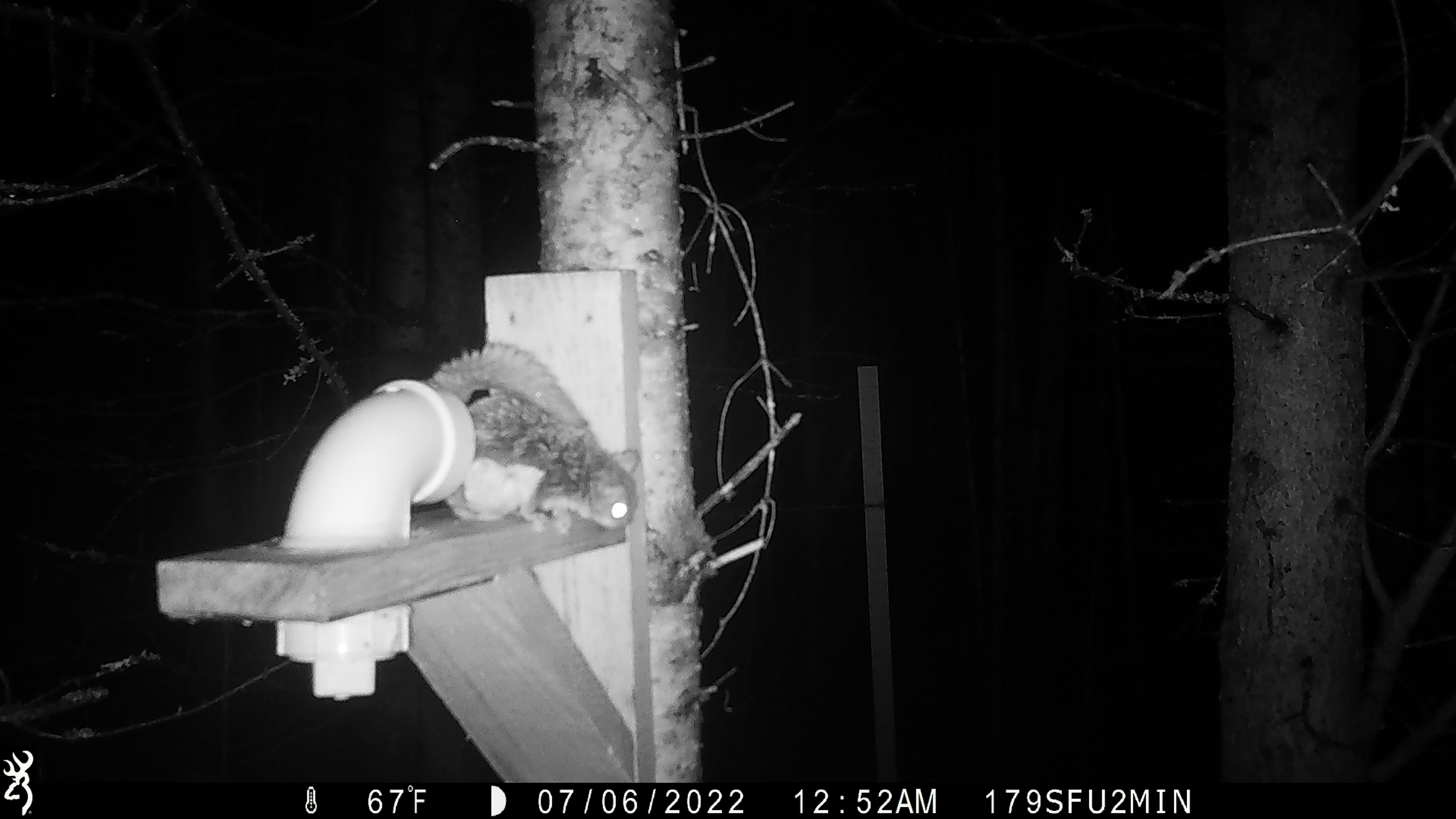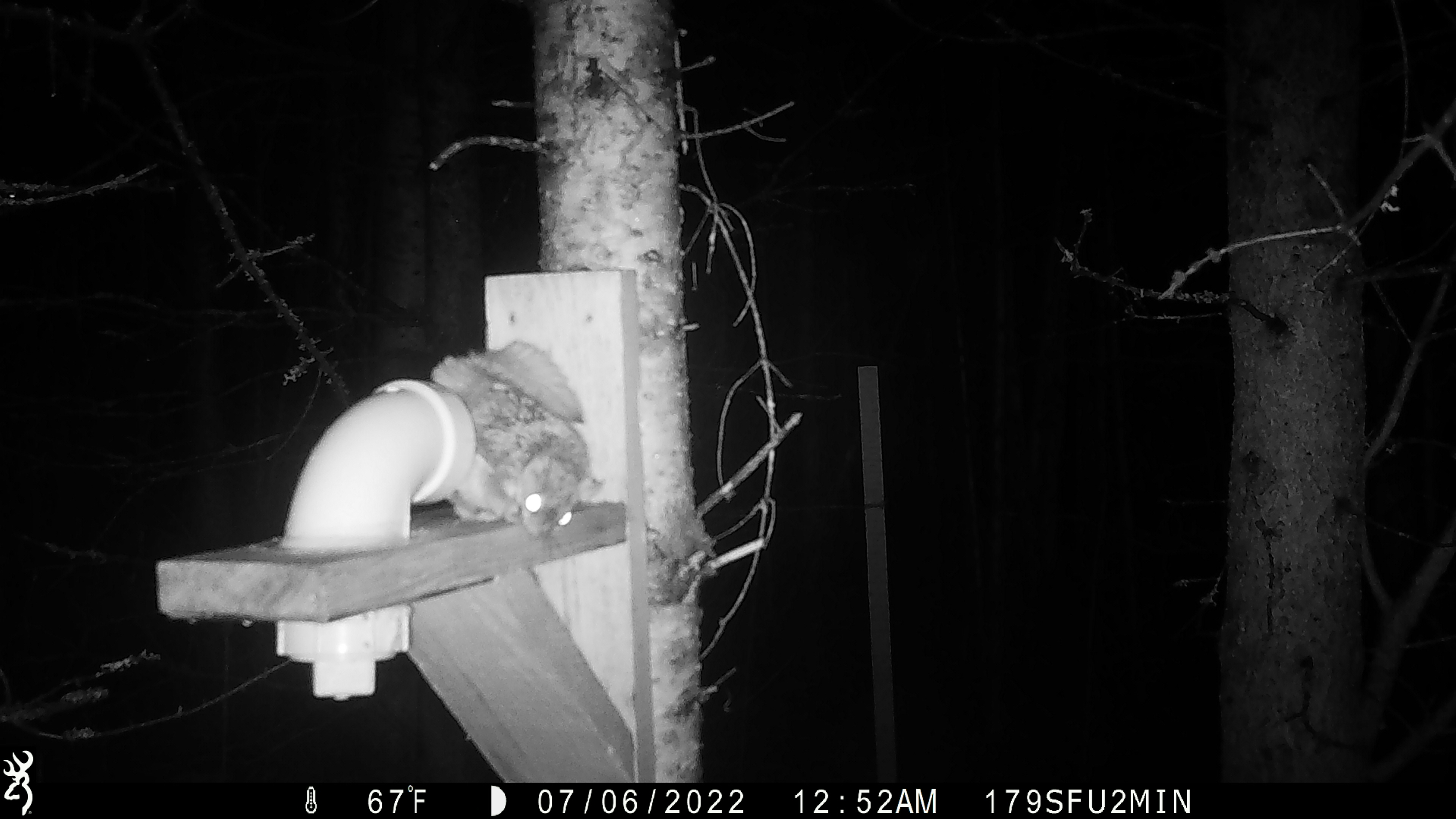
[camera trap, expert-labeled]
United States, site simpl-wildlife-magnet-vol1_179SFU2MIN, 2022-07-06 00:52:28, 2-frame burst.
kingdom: Animalia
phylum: Chordata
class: Mammalia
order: Rodentia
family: Sciuridae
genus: Glaucomys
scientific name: Glaucomys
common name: flying squirrel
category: flying squirrel sp.